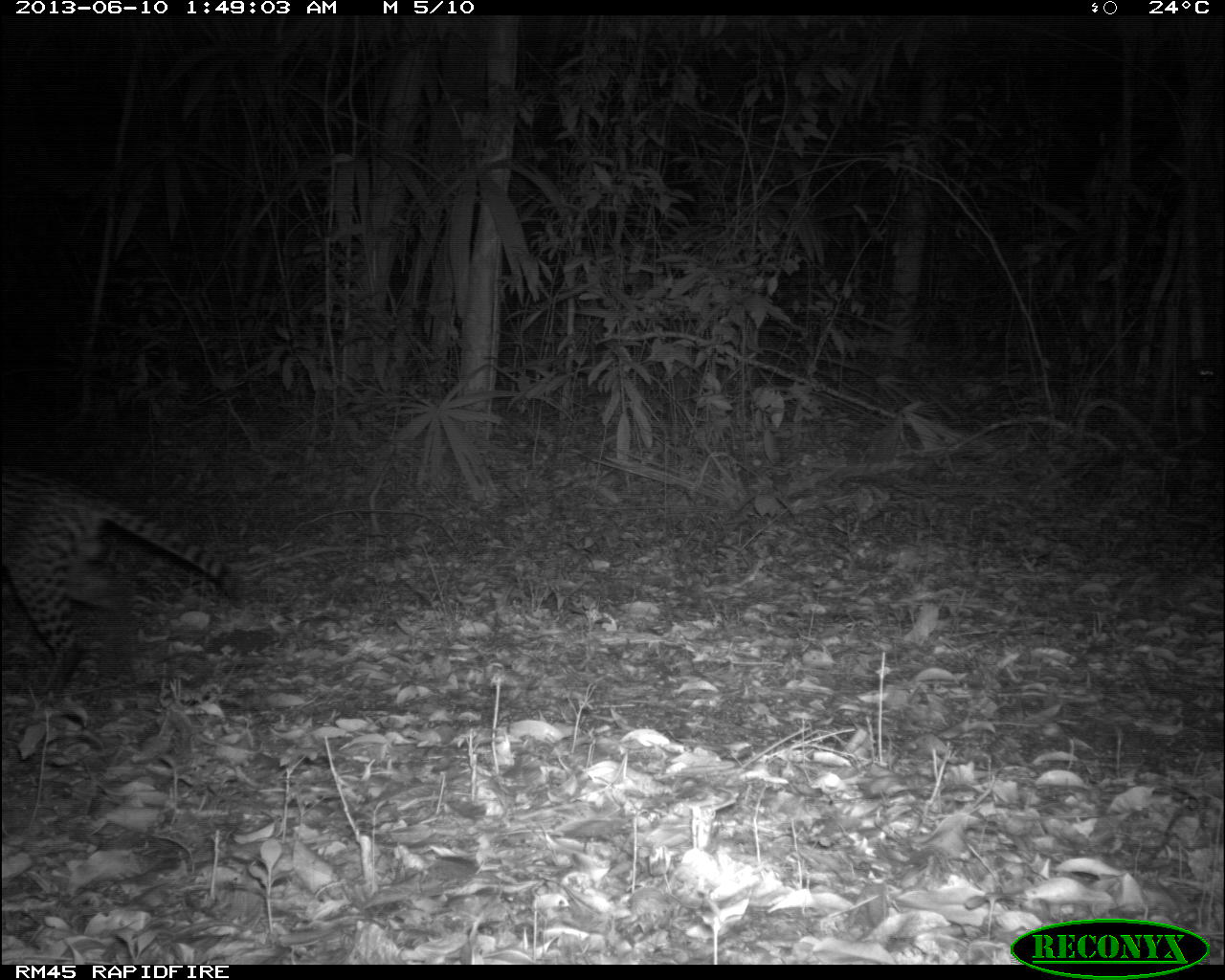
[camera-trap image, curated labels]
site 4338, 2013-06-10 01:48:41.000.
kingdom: Animalia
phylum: Chordata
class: Mammalia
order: Carnivora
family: Felidae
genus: Leopardus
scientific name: Leopardus pardalis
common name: ocelot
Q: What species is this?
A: Leopardus pardalis (ocelot).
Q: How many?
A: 1.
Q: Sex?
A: Male.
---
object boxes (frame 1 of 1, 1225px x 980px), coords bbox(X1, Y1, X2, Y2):
leopardus pardalis: bbox(0, 459, 250, 700)